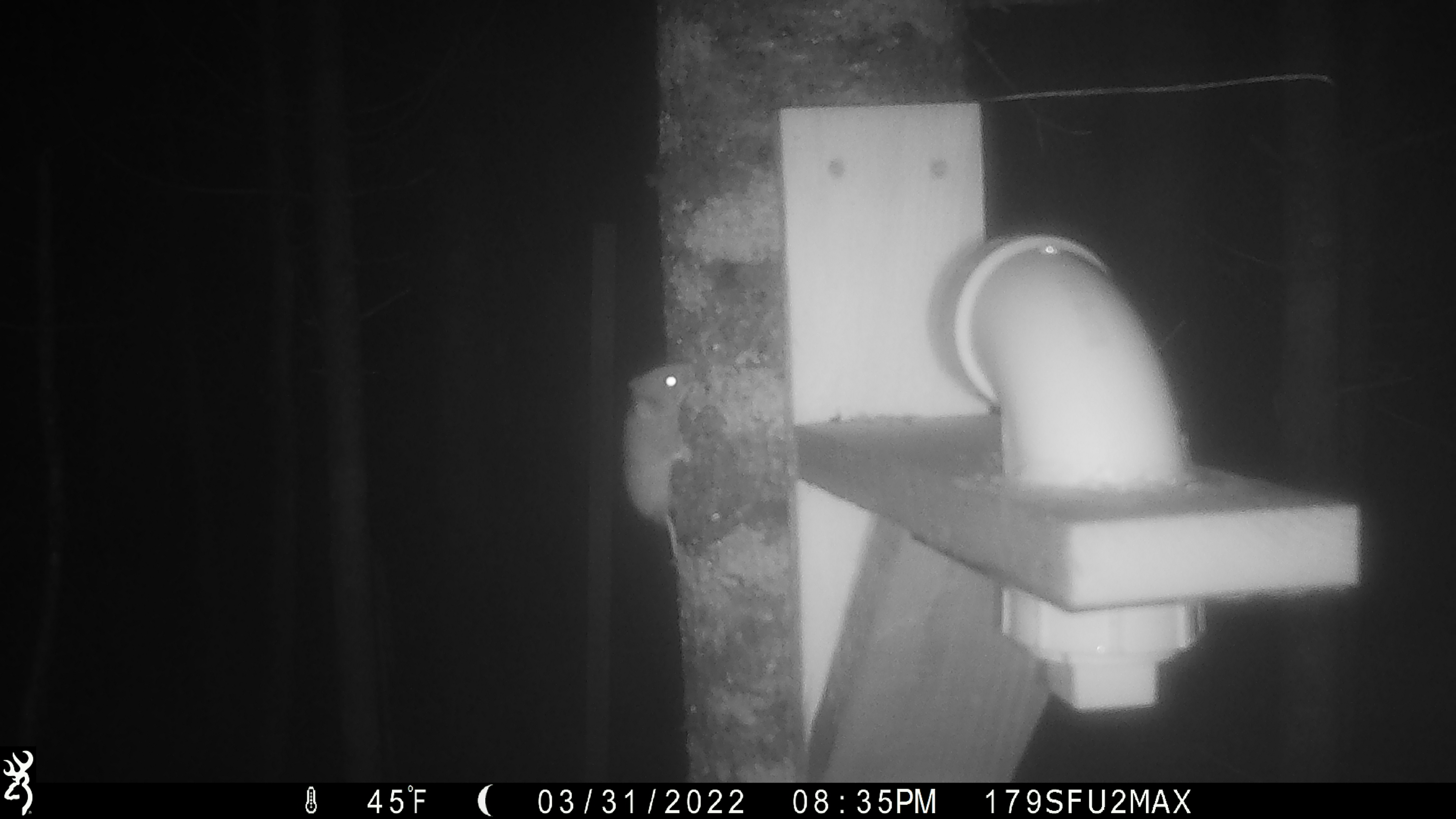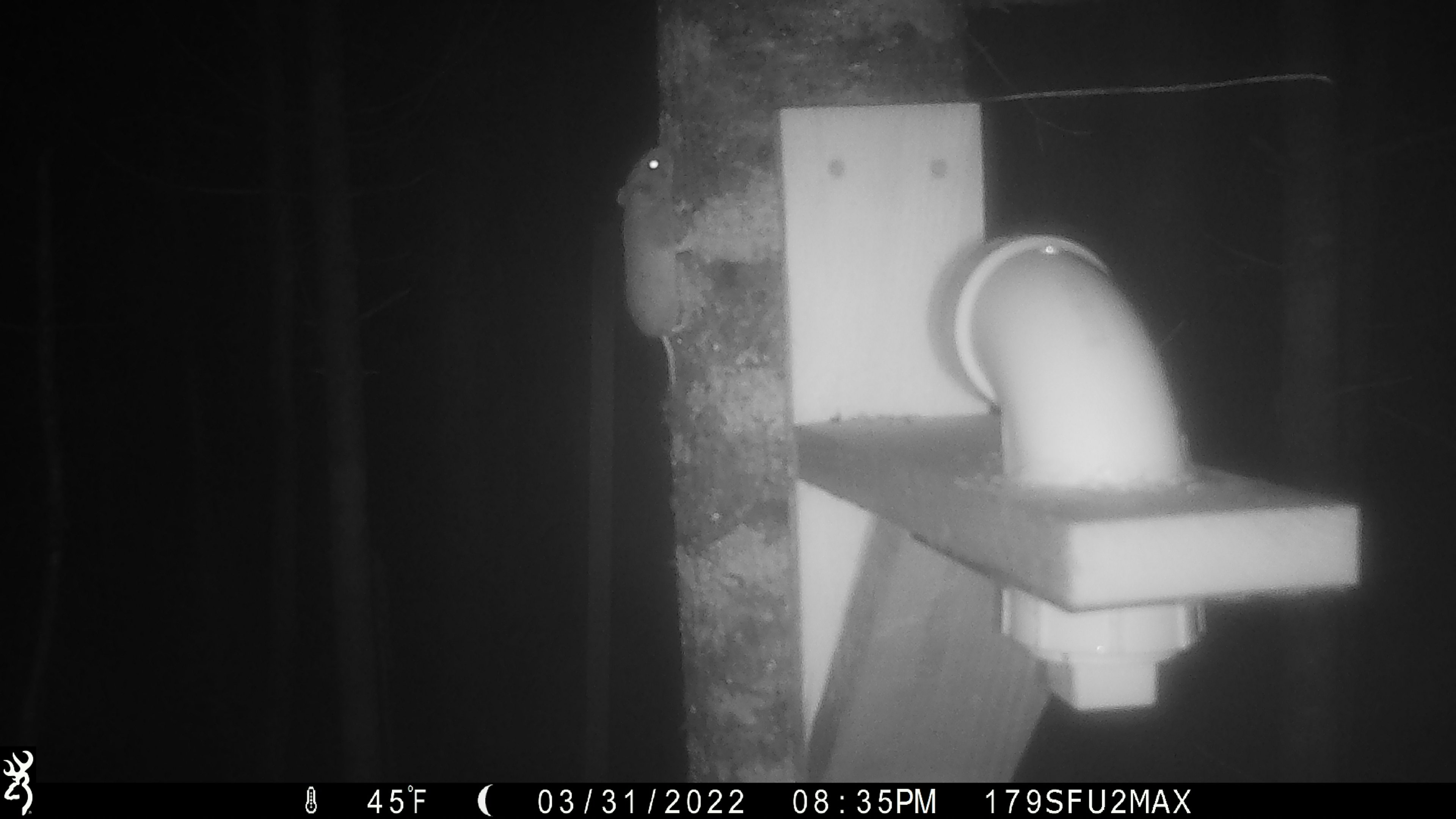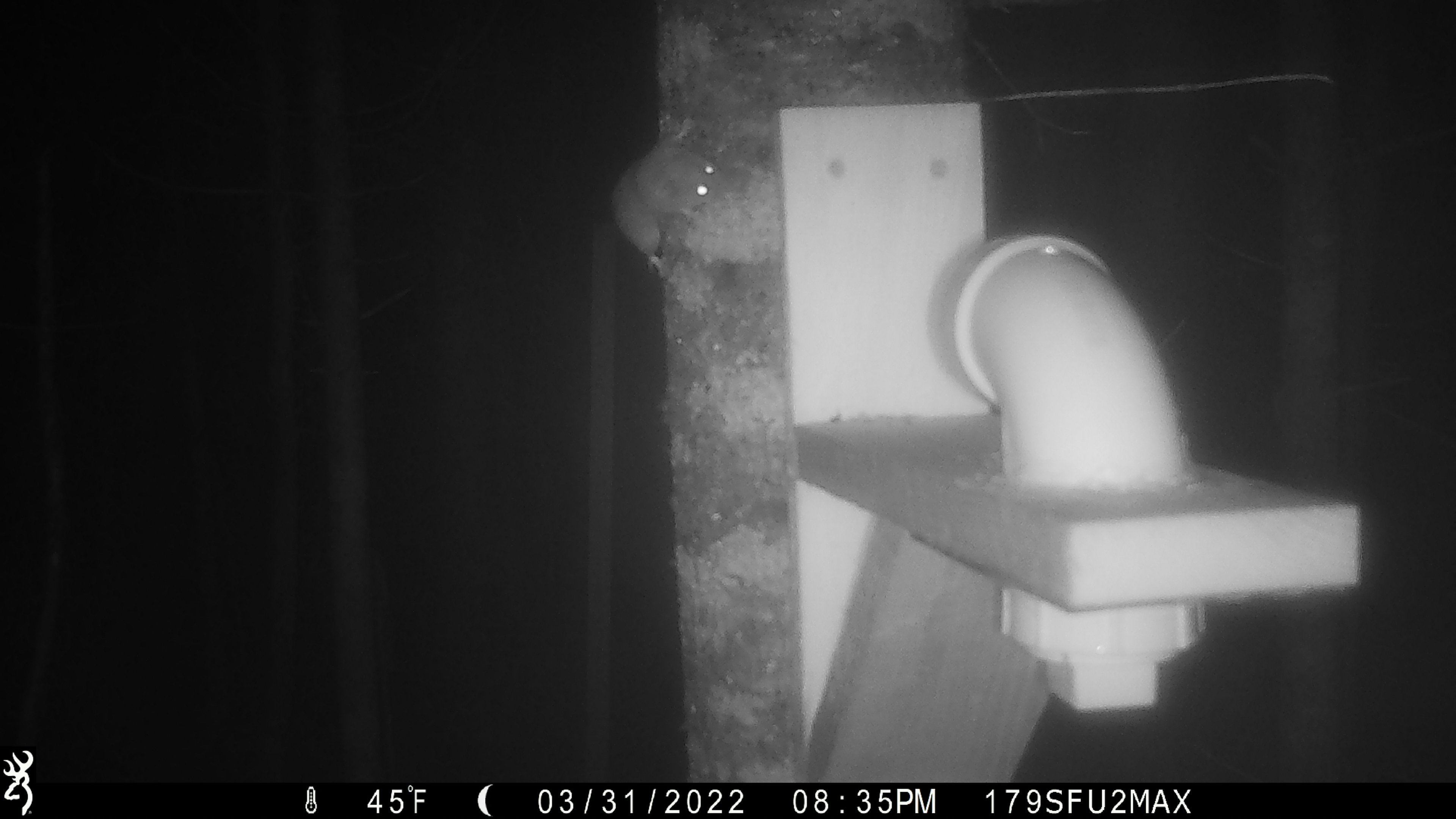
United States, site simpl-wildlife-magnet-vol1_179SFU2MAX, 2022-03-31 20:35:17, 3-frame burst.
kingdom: Animalia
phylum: Chordata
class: Mammalia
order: Rodentia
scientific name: Rodentia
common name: mouse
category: mouse sp.